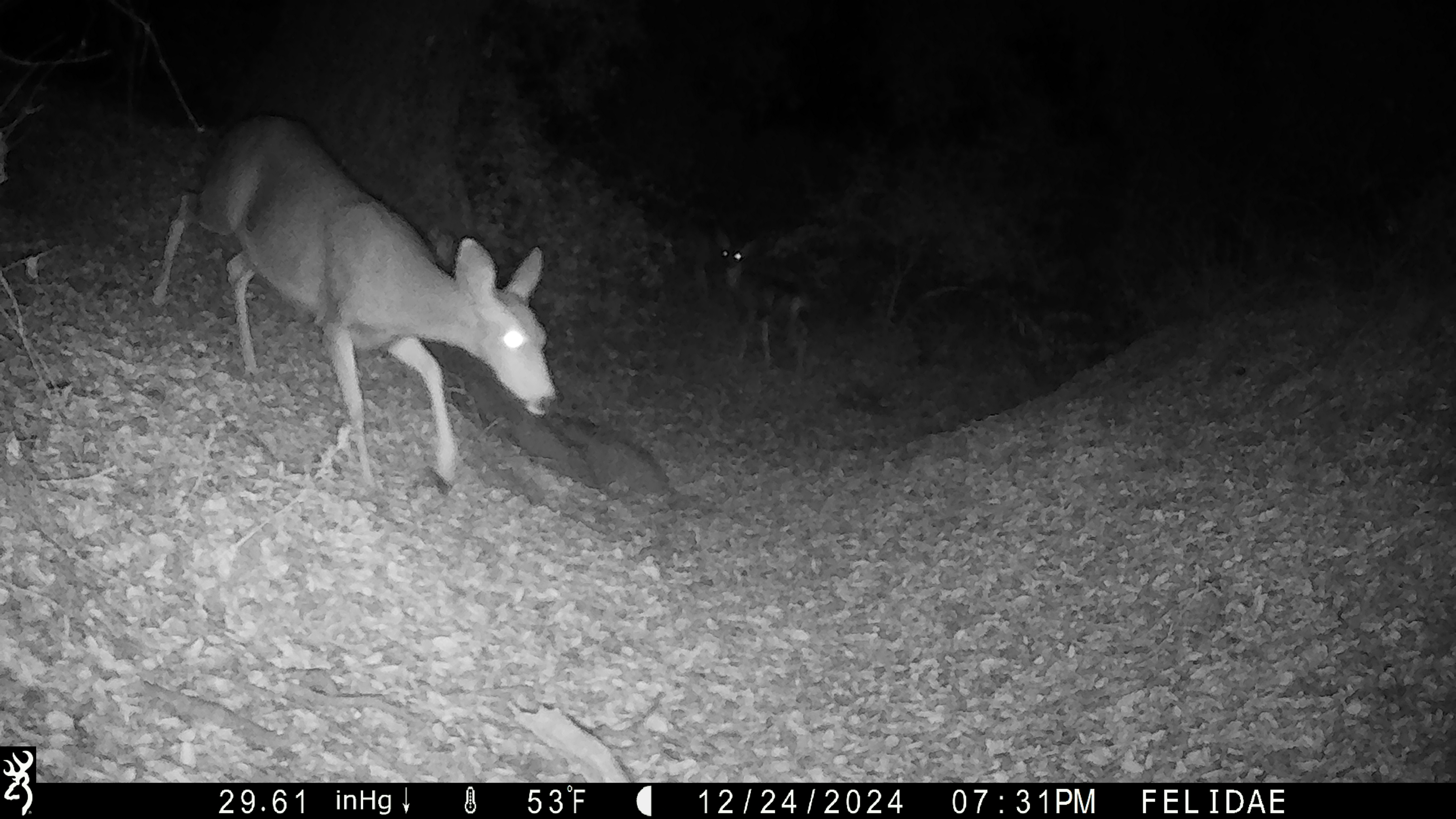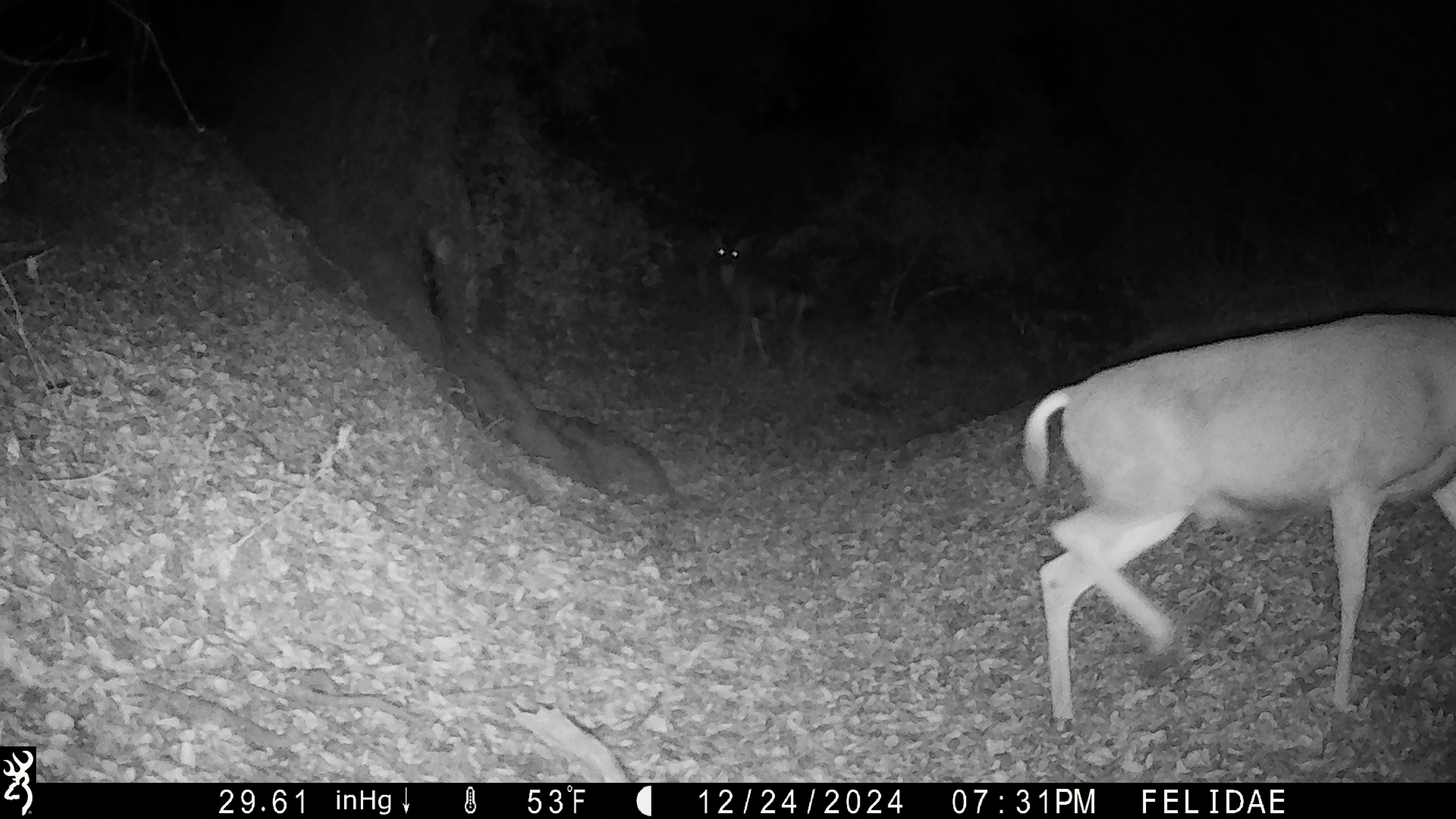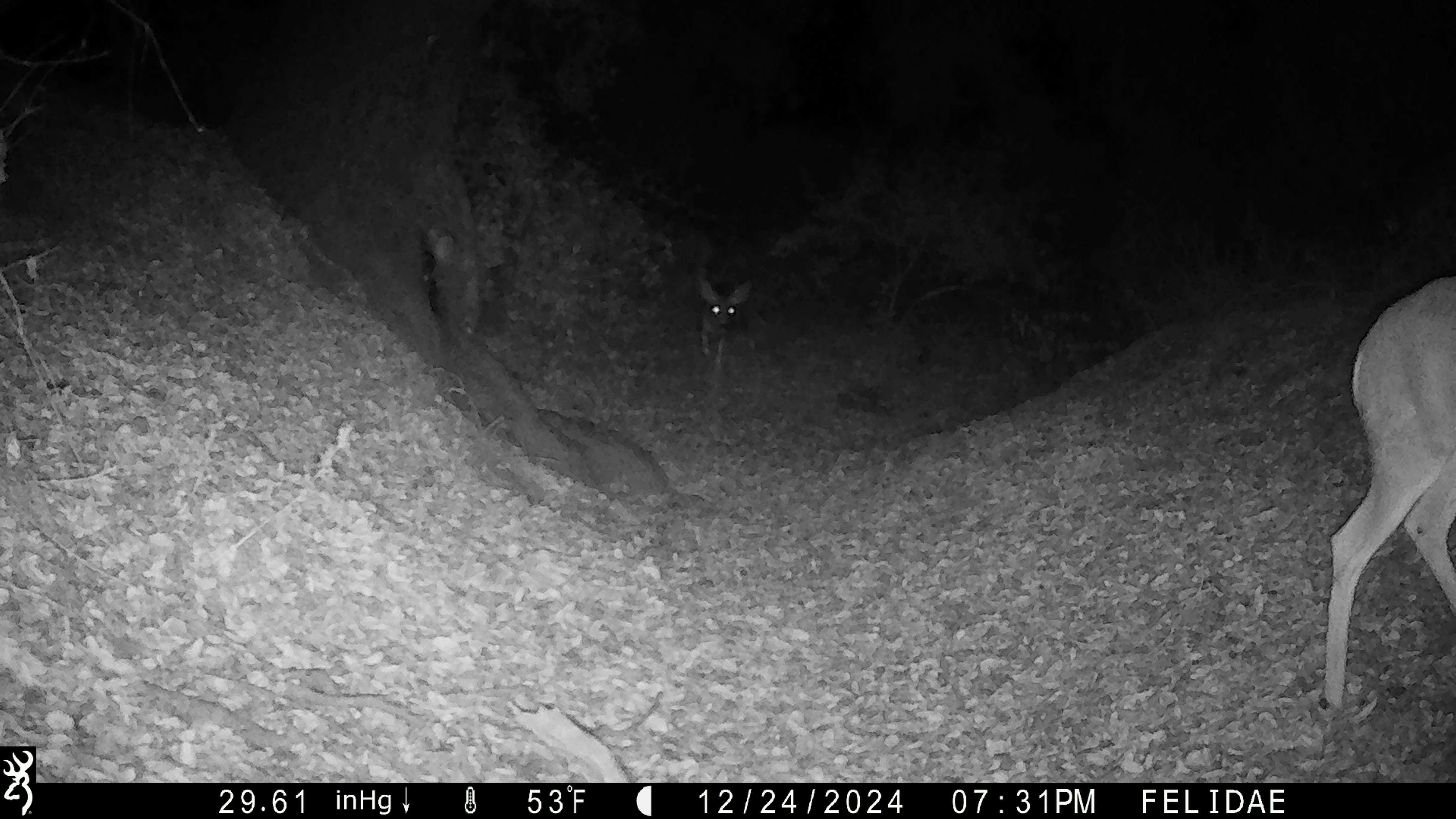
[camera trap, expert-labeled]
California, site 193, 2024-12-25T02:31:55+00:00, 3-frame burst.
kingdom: Animalia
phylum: Chordata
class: Mammalia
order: Artiodactyla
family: Cervidae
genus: Odocoileus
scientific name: Odocoileus hemionus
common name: mule deer